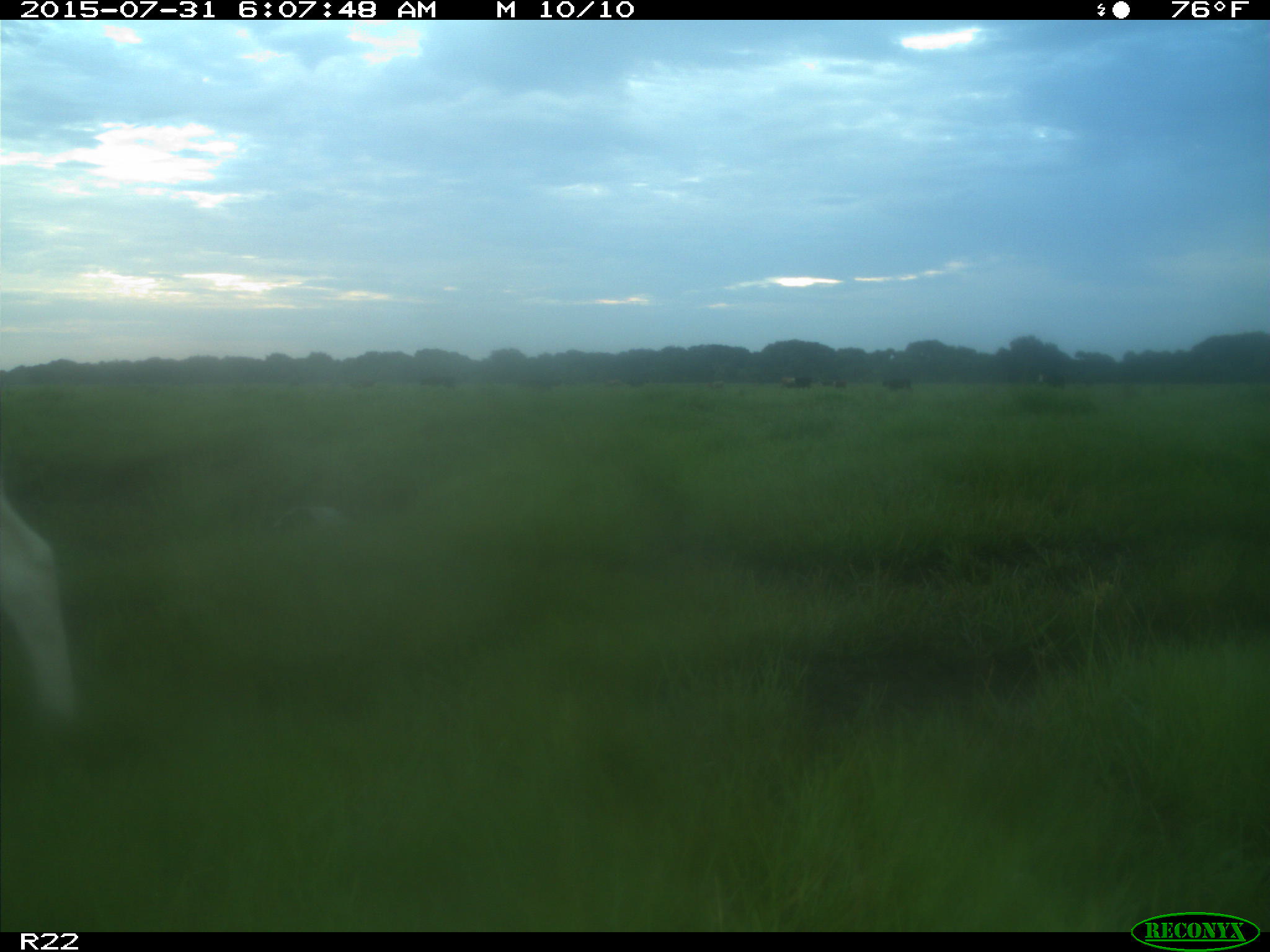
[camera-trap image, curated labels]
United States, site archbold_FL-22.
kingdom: Animalia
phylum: Chordata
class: Mammalia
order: Artiodactyla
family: Bovidae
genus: Bos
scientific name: Bos taurus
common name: domestic cow